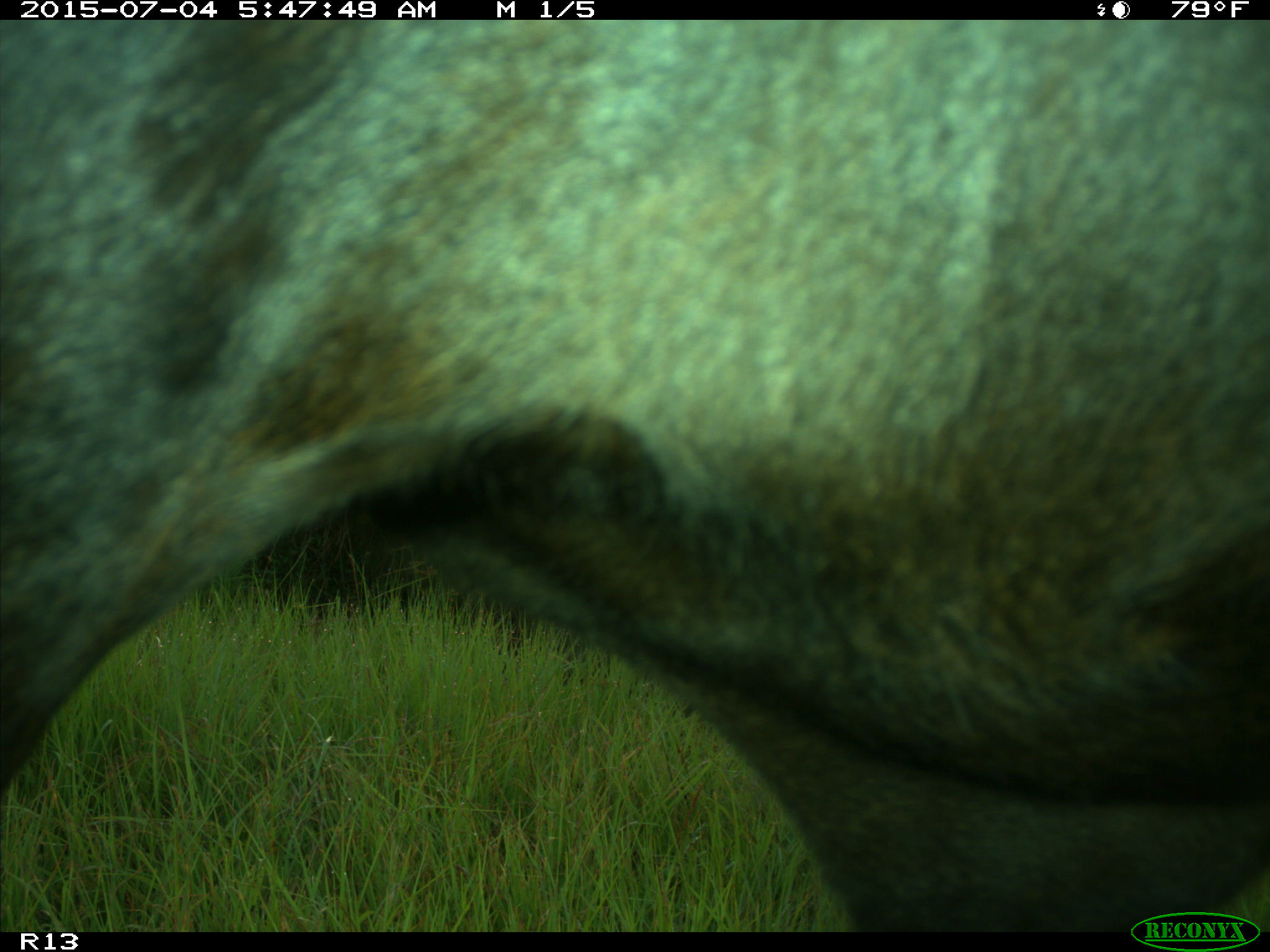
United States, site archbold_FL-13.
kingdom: Animalia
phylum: Chordata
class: Mammalia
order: Artiodactyla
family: Bovidae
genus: Bos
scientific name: Bos taurus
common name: domestic cow